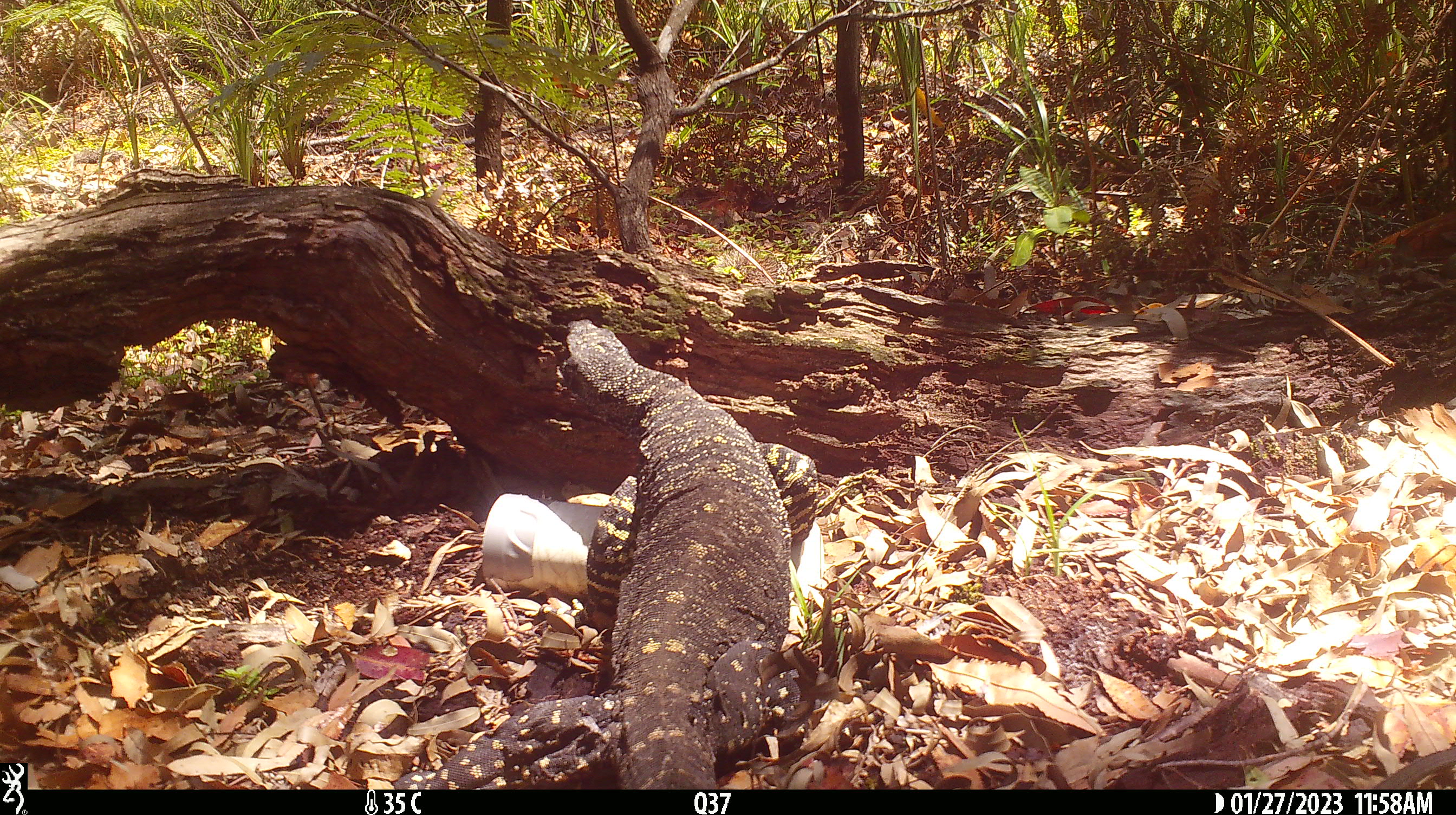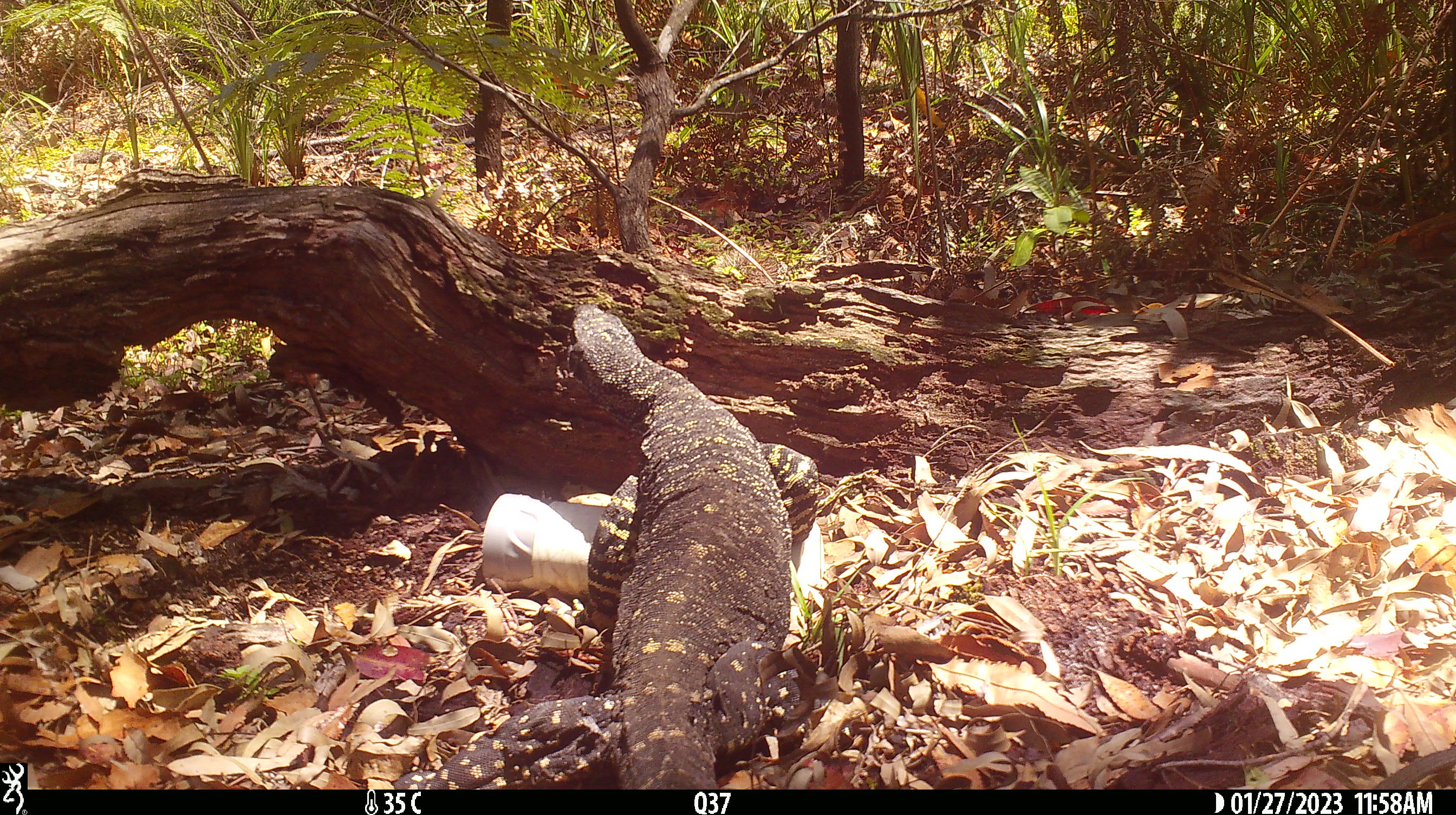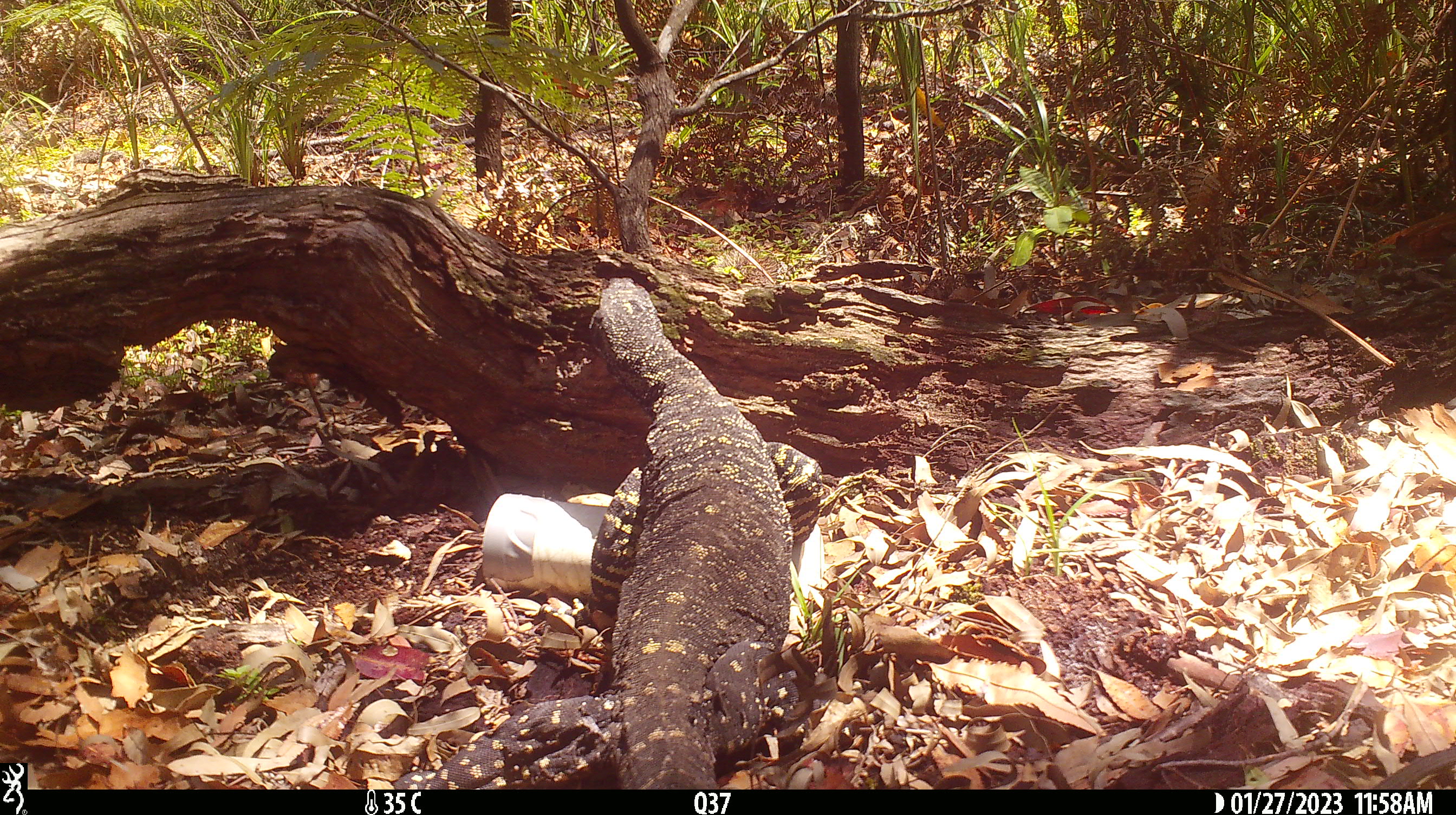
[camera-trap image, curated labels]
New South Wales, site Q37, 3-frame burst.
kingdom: Animalia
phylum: Chordata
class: Reptilia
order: Squamata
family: Varanidae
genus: Varanus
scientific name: Varanus varius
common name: lace monitor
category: goanna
Goanna (lace monitor) (Varanus varius).